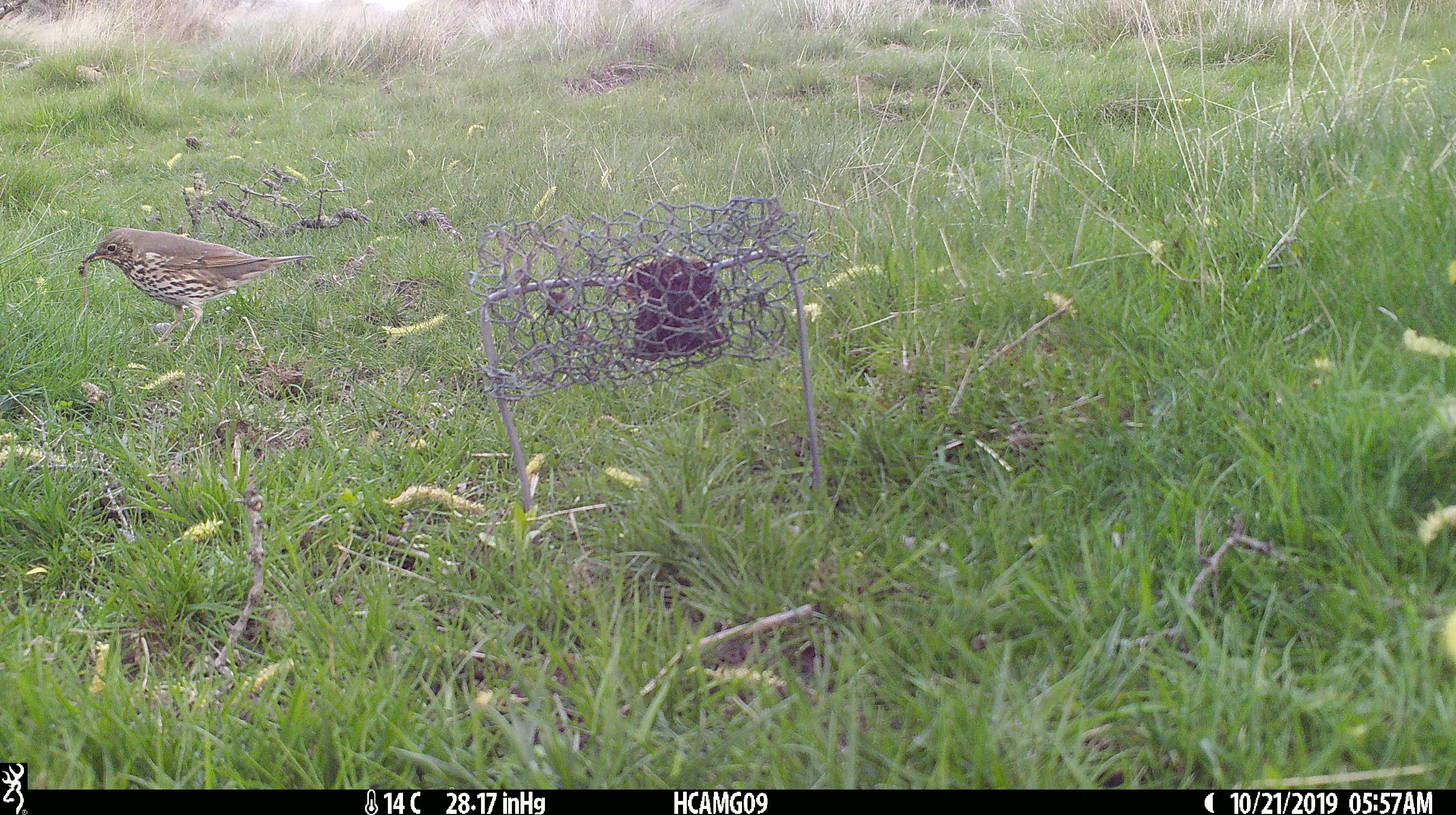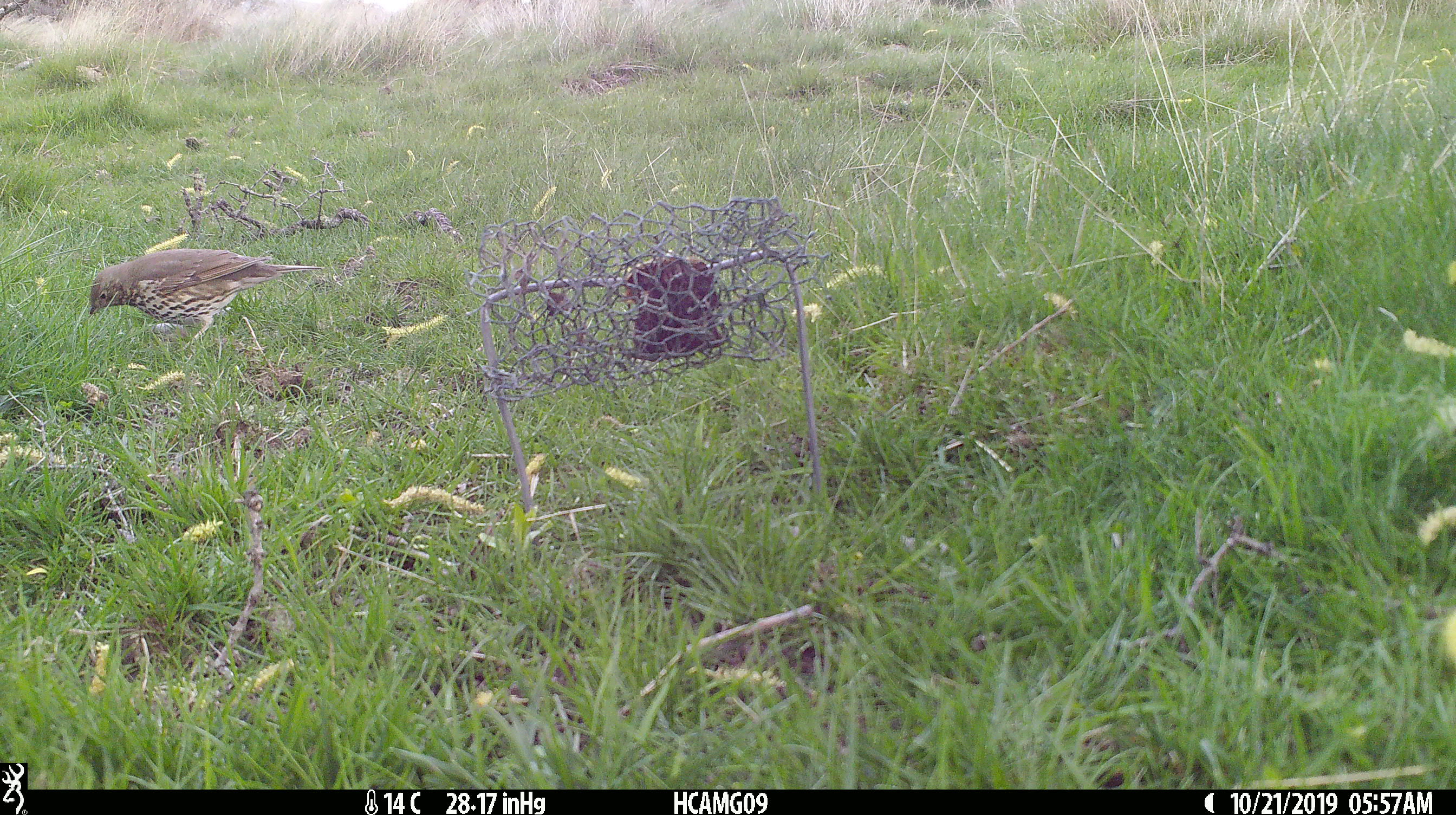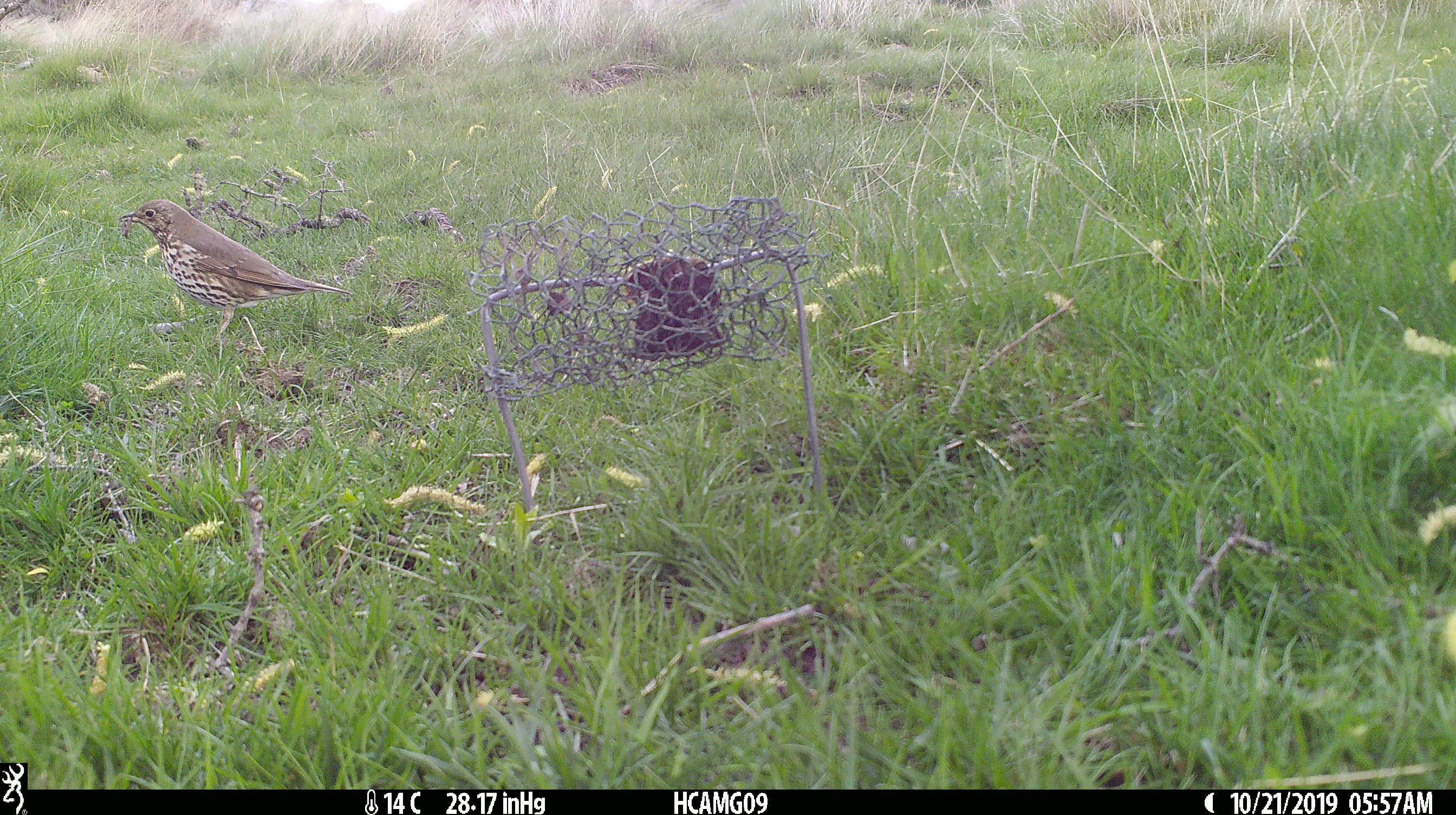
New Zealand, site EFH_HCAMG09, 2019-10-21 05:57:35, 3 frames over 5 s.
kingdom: Animalia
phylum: Chordata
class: Aves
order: Passeriformes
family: Turdidae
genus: Turdus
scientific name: Turdus philomelos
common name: song thrush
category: thrush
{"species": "thrush (song thrush) (Turdus philomelos)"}